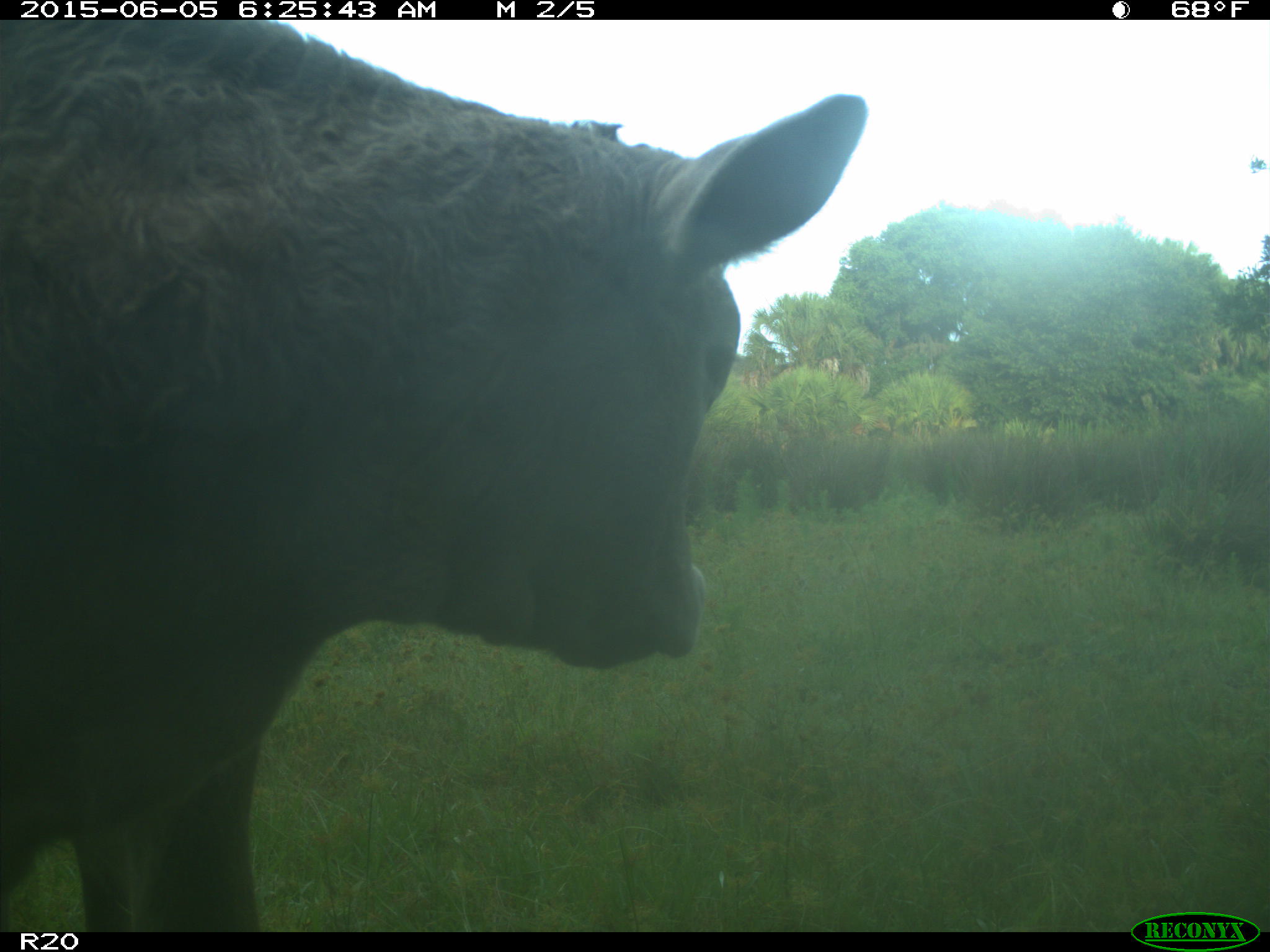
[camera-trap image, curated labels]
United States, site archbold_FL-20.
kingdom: Animalia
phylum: Chordata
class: Mammalia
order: Artiodactyla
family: Bovidae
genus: Bos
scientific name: Bos taurus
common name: domestic cow